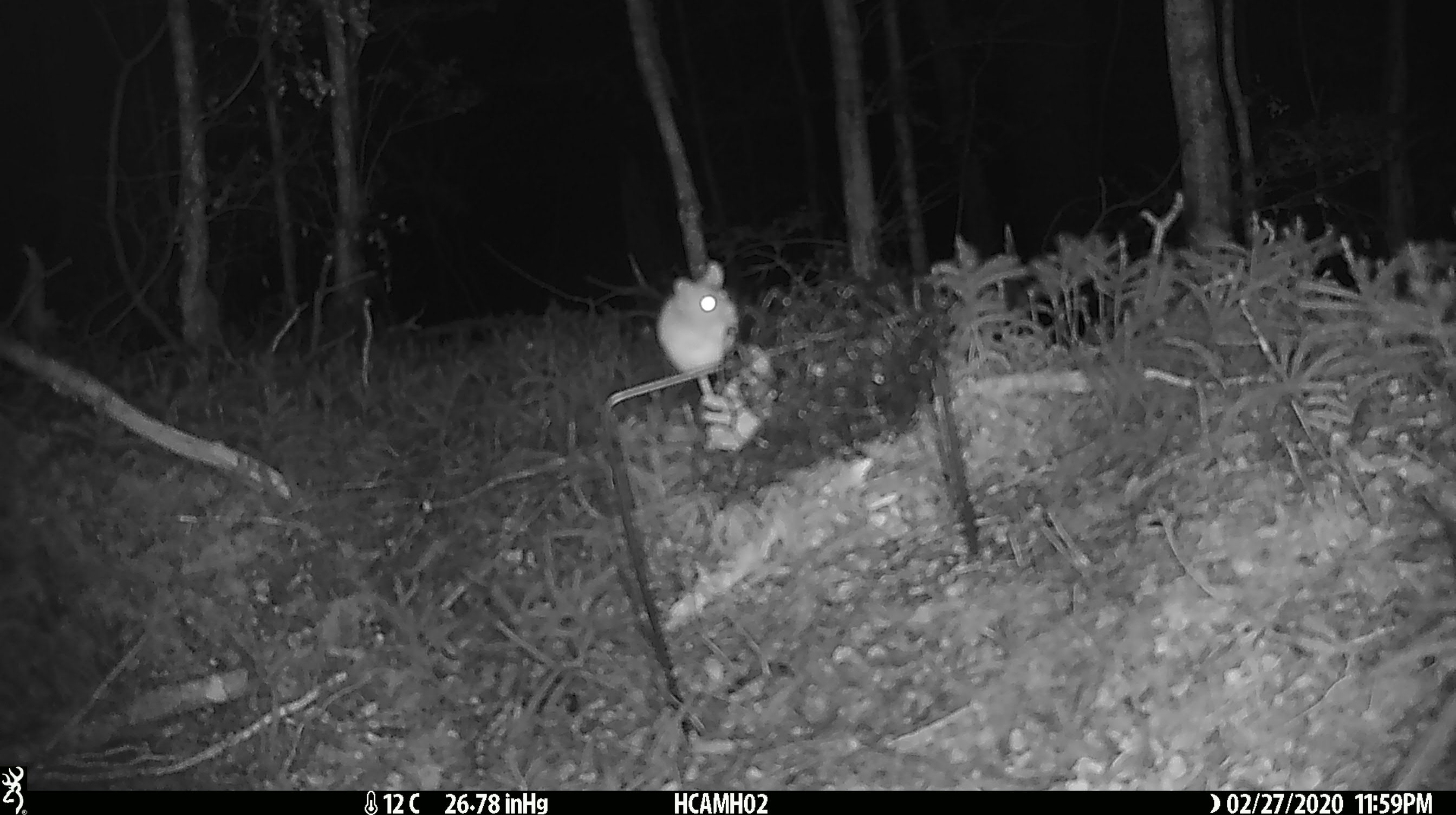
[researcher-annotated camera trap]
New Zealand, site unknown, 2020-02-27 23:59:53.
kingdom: Animalia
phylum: Chordata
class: Mammalia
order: Rodentia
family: Muridae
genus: Mus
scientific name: Mus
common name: mouse